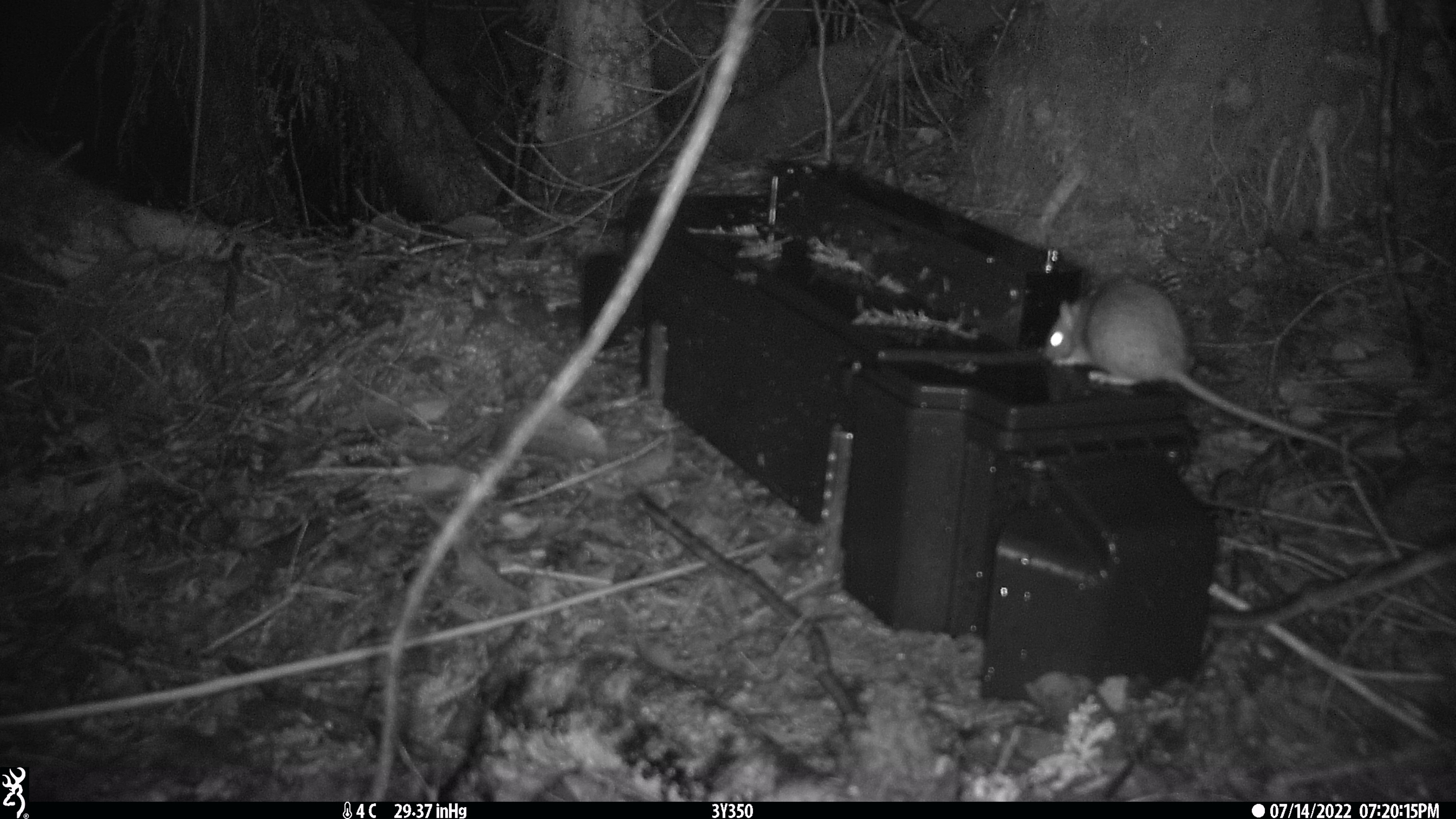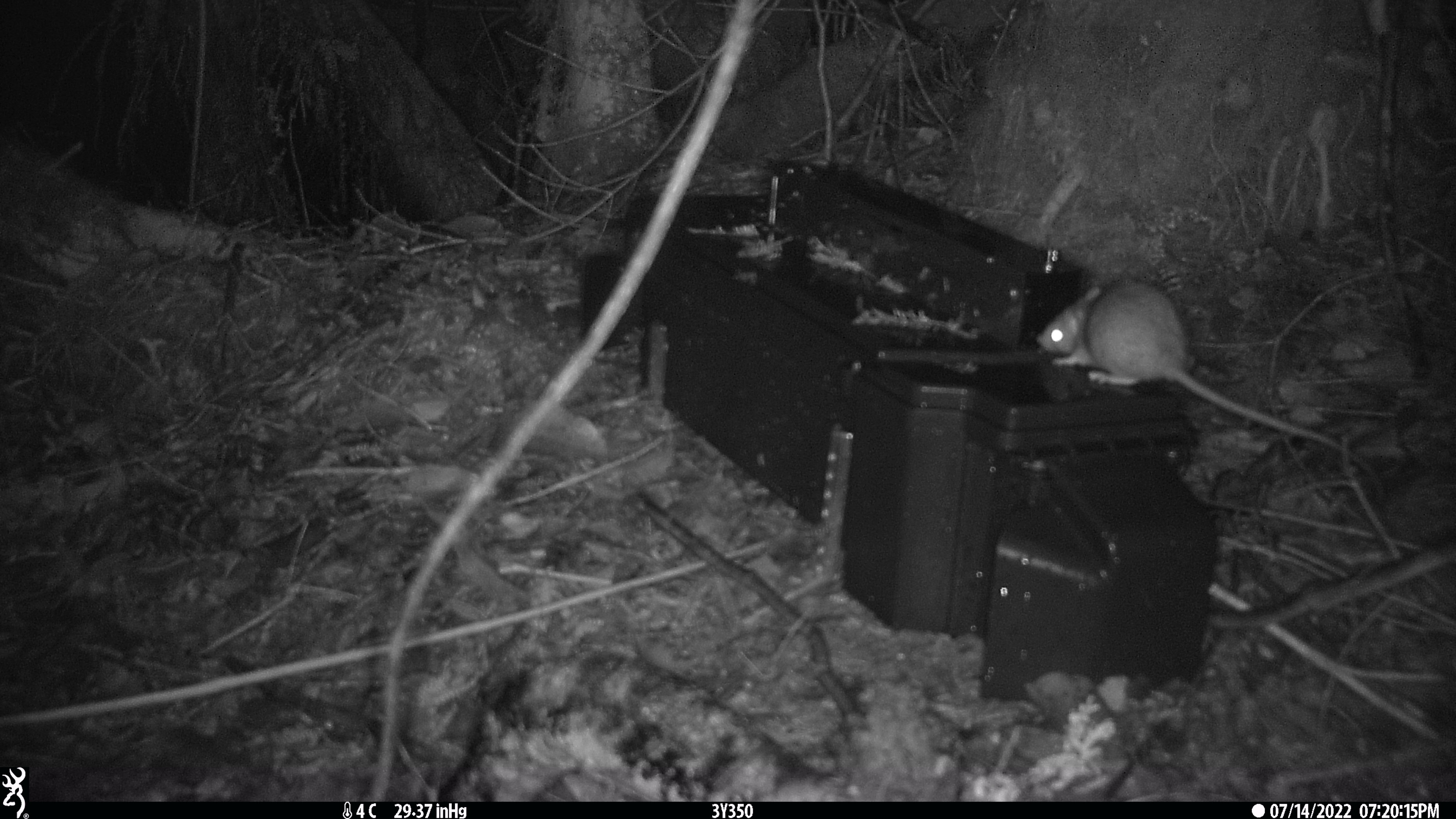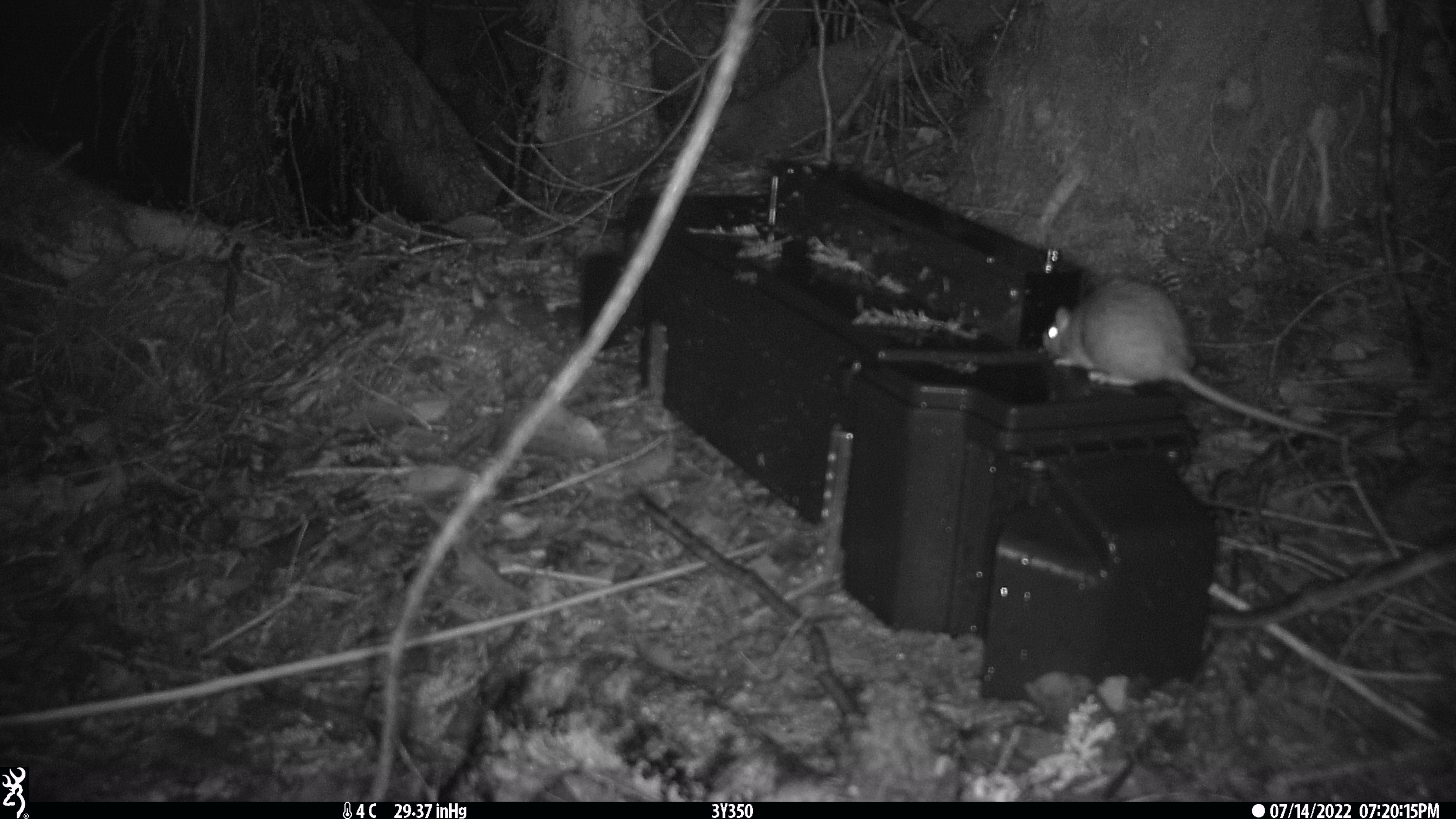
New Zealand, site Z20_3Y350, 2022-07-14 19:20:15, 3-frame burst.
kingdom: Animalia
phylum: Chordata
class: Mammalia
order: Rodentia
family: Muridae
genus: Rattus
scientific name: Rattus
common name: rat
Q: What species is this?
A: Rat (Rattus).